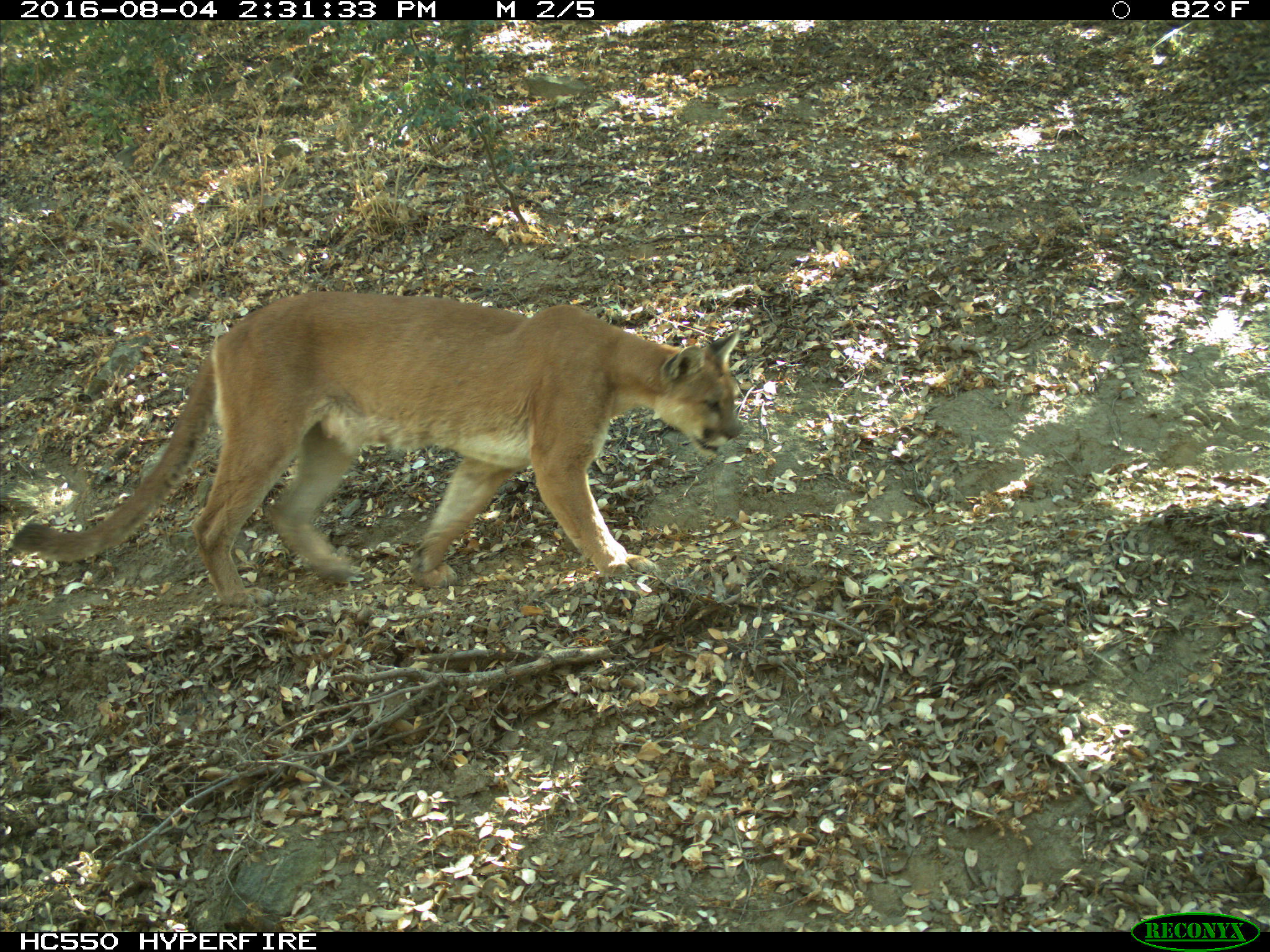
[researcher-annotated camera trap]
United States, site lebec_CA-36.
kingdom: Animalia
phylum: Chordata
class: Mammalia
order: Carnivora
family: Felidae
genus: Puma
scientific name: Puma concolor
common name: mountain lion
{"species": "Puma concolor (mountain lion)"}